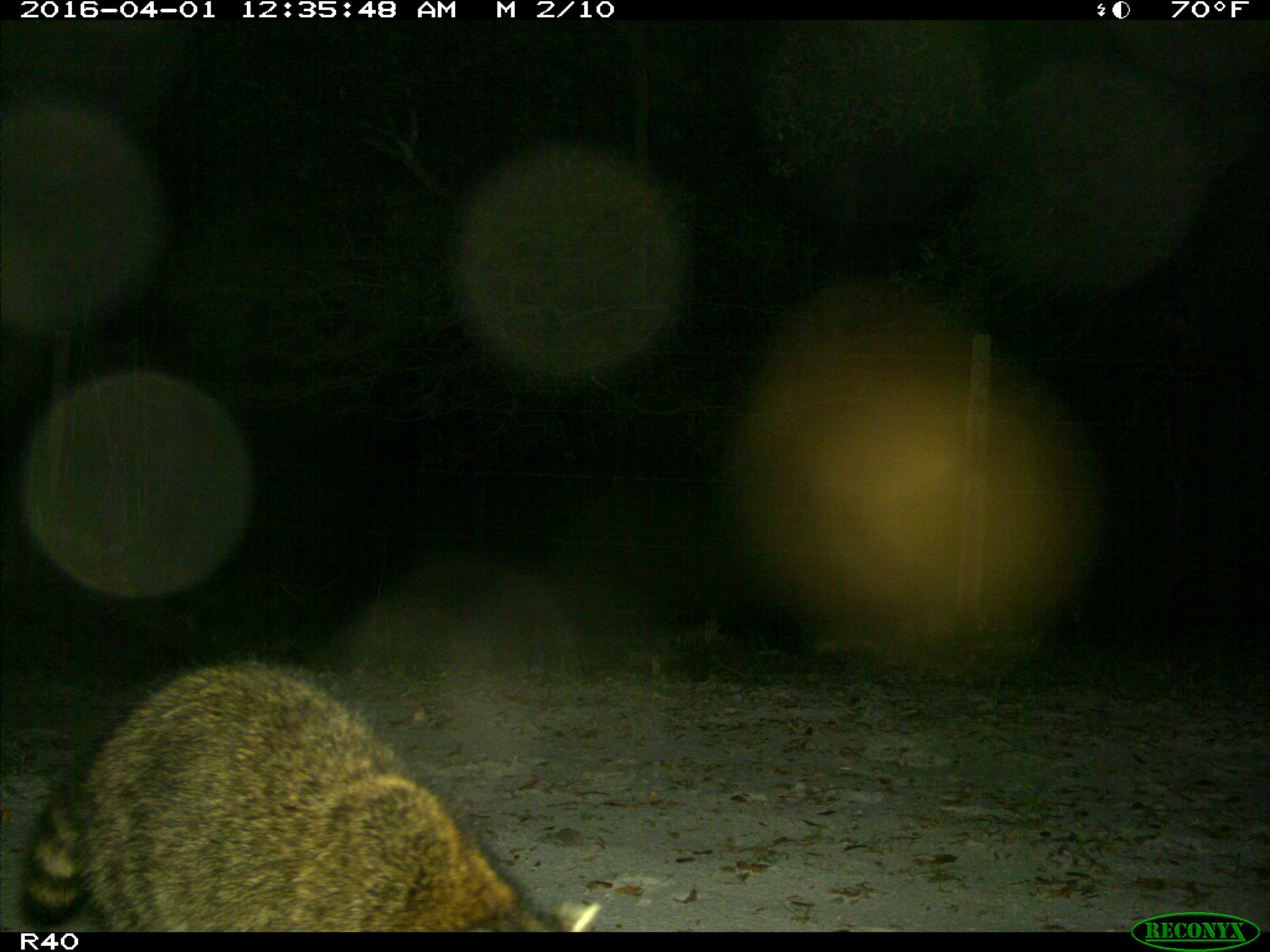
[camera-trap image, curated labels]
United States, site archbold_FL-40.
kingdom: Animalia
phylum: Chordata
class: Mammalia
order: Carnivora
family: Procyonidae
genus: Procyon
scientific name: Procyon lotor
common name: common raccoon